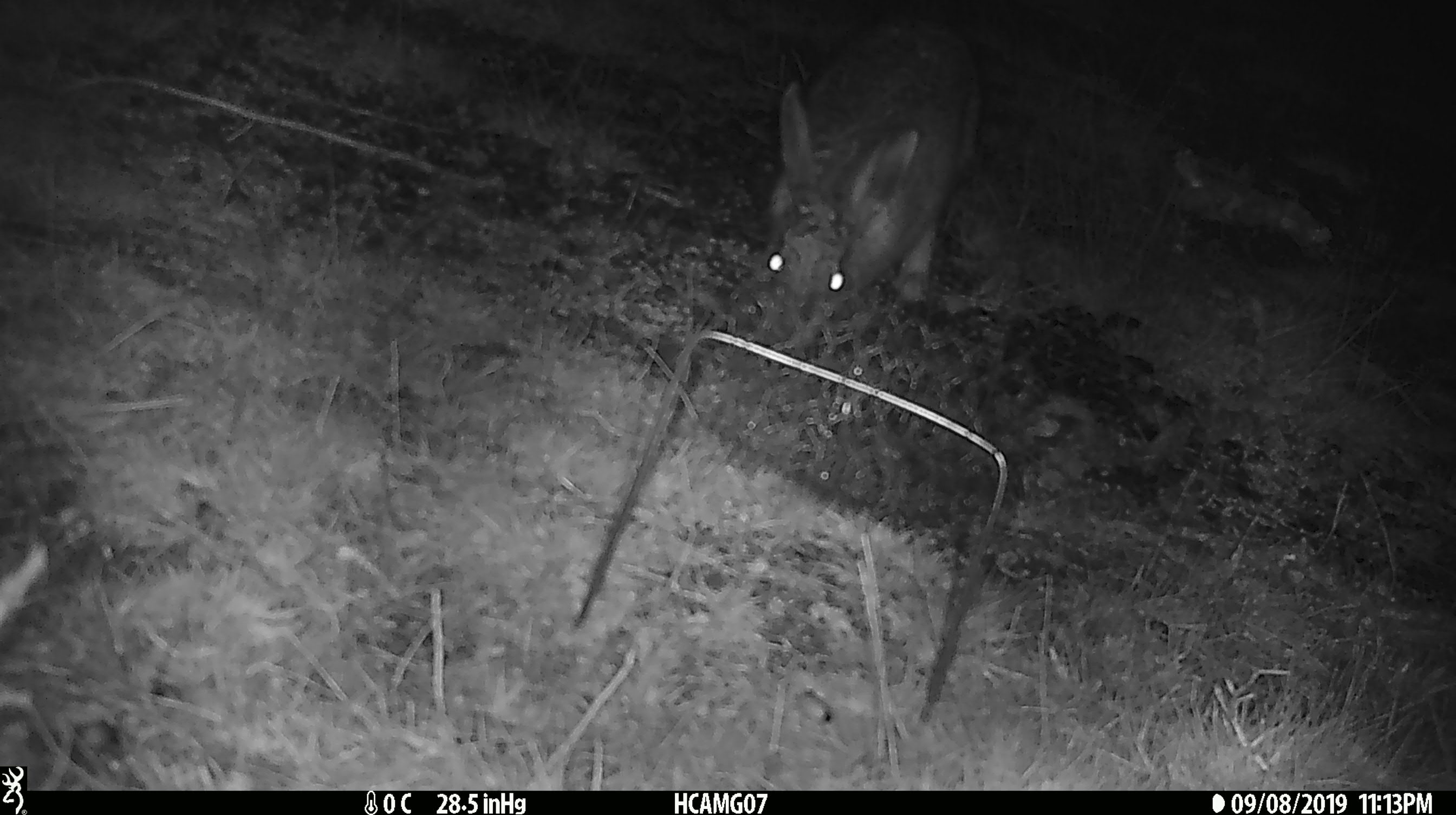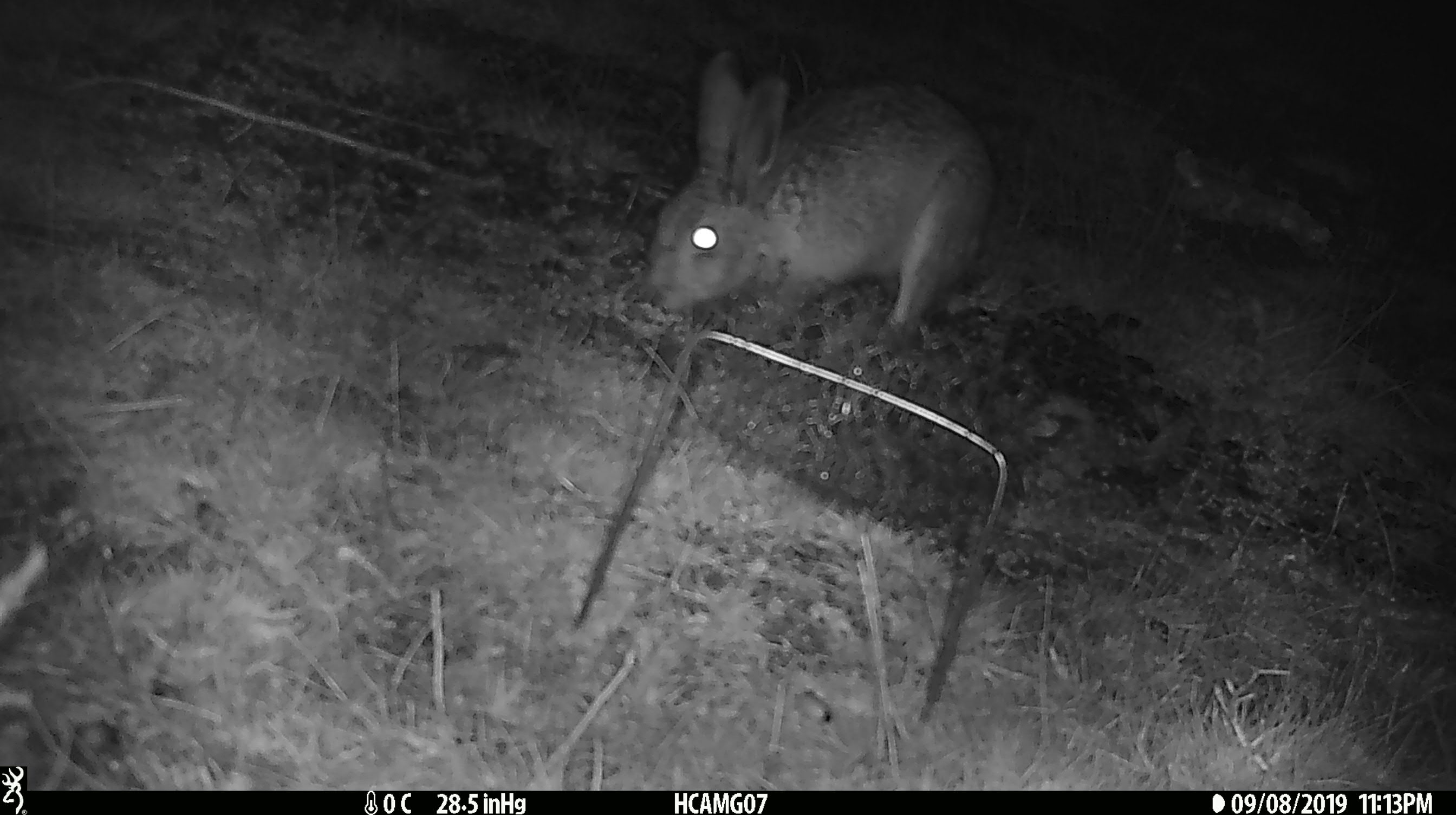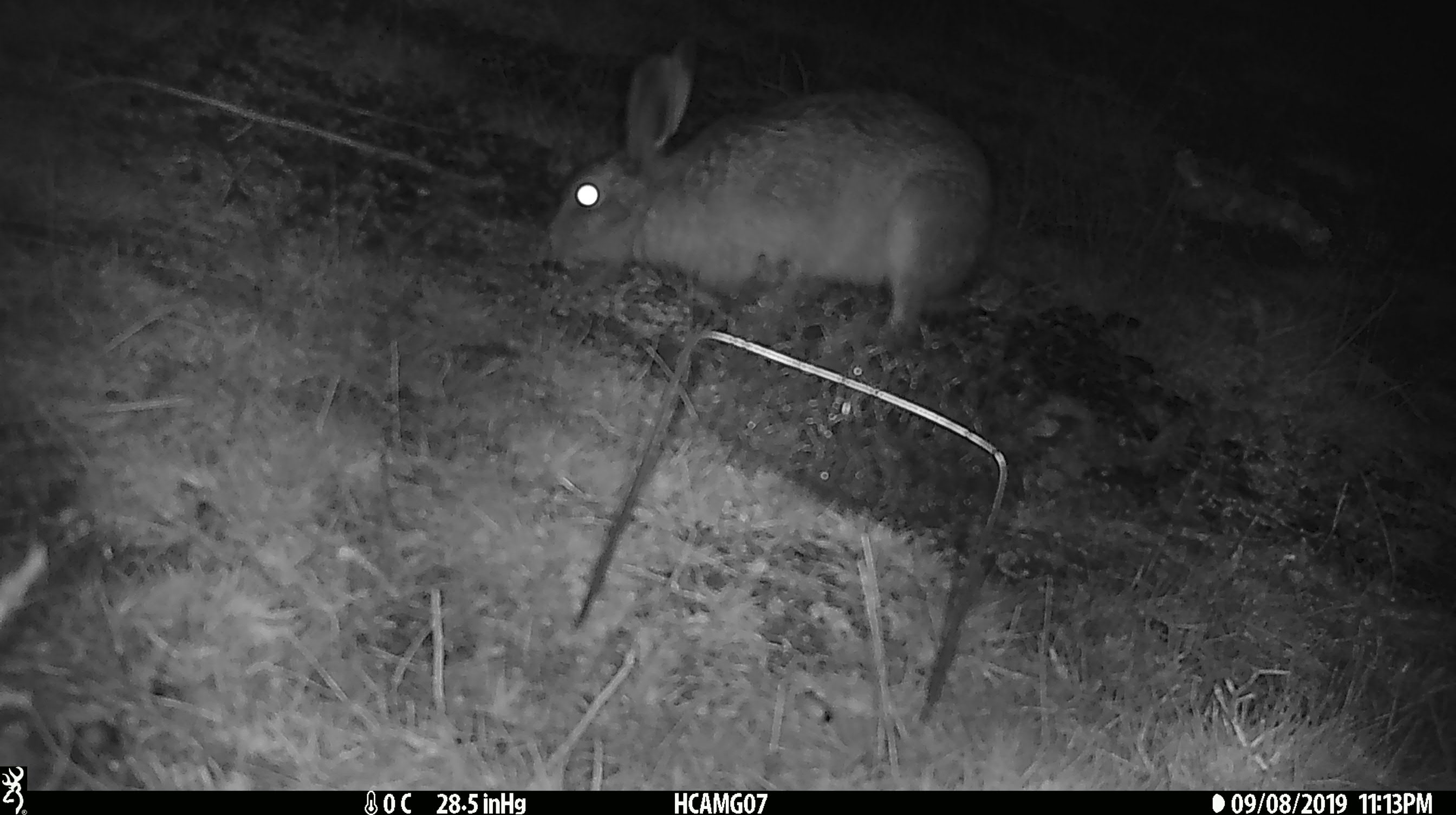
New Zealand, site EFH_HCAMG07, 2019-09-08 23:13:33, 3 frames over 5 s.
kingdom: Animalia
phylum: Chordata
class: Mammalia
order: Lagomorpha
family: Leporidae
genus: Lepus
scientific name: Lepus europaeus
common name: brown hare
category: hare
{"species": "hare (brown hare) (Lepus europaeus)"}